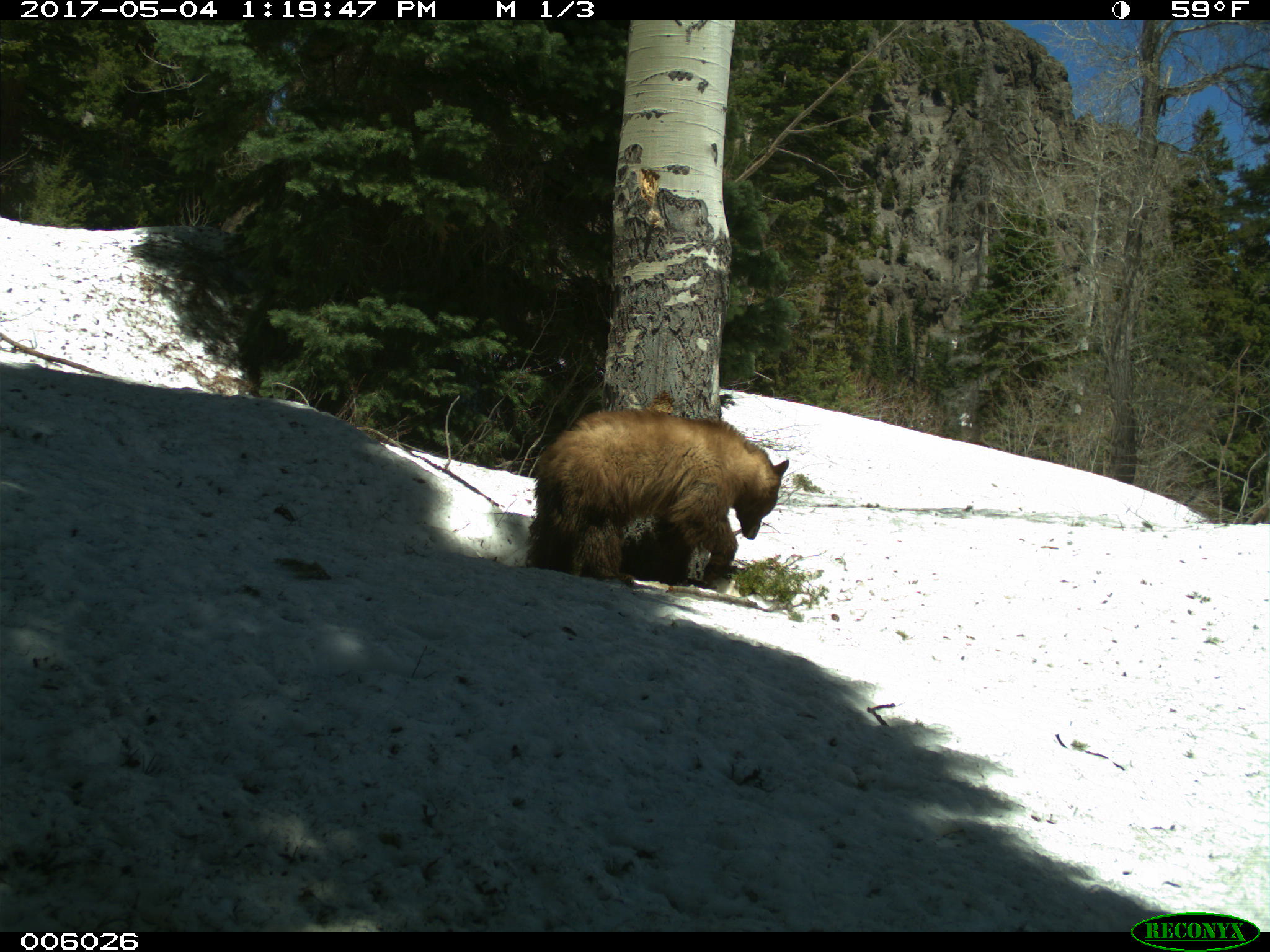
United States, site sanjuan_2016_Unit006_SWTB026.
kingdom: Animalia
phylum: Chordata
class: Mammalia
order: Carnivora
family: Ursidae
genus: Ursus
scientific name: Ursus americanus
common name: american black bear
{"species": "Ursus americanus (american black bear)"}